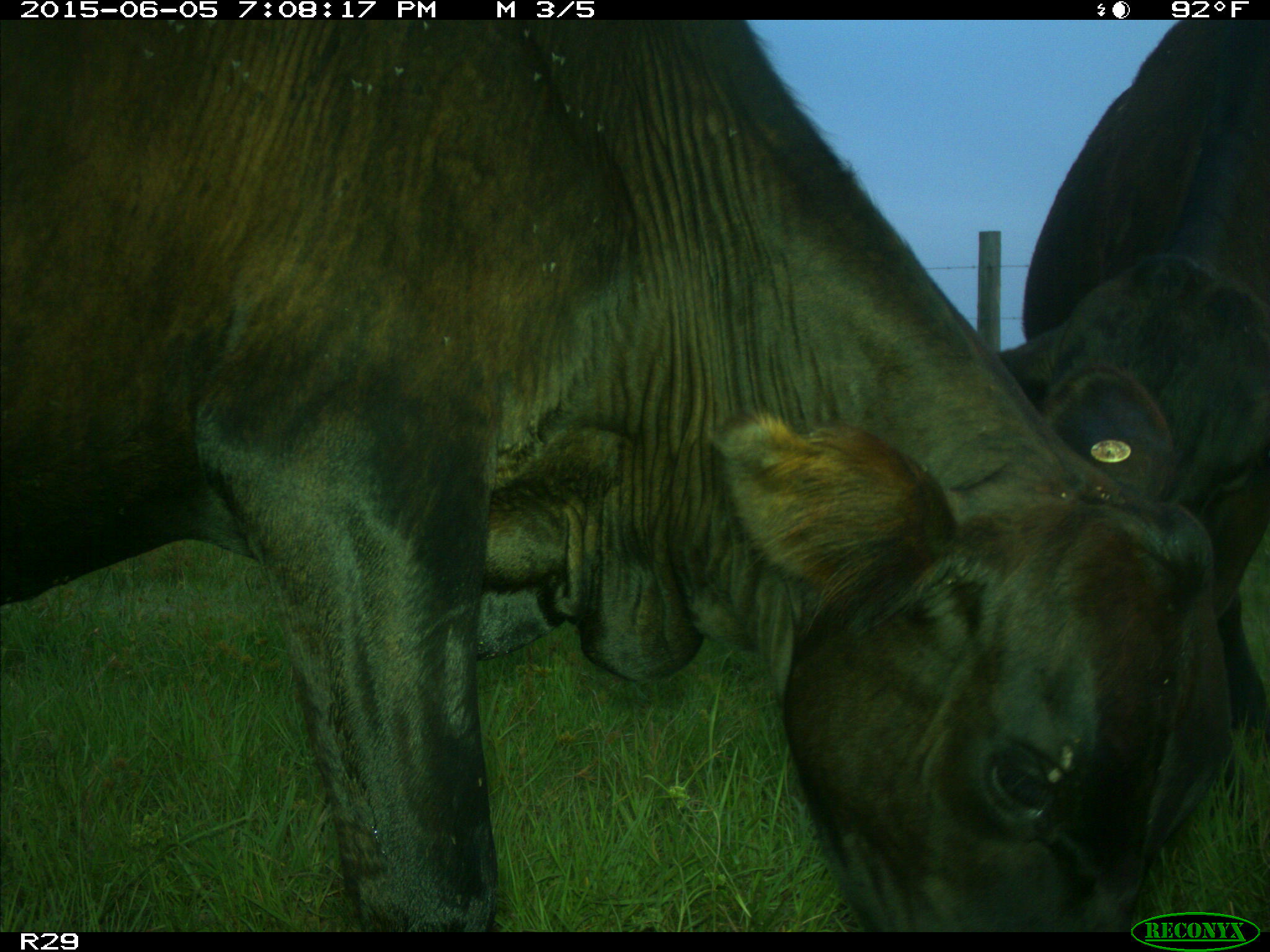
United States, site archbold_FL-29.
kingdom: Animalia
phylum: Chordata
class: Mammalia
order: Artiodactyla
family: Bovidae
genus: Bos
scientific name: Bos taurus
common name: domestic cow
Bos taurus (domestic cow).